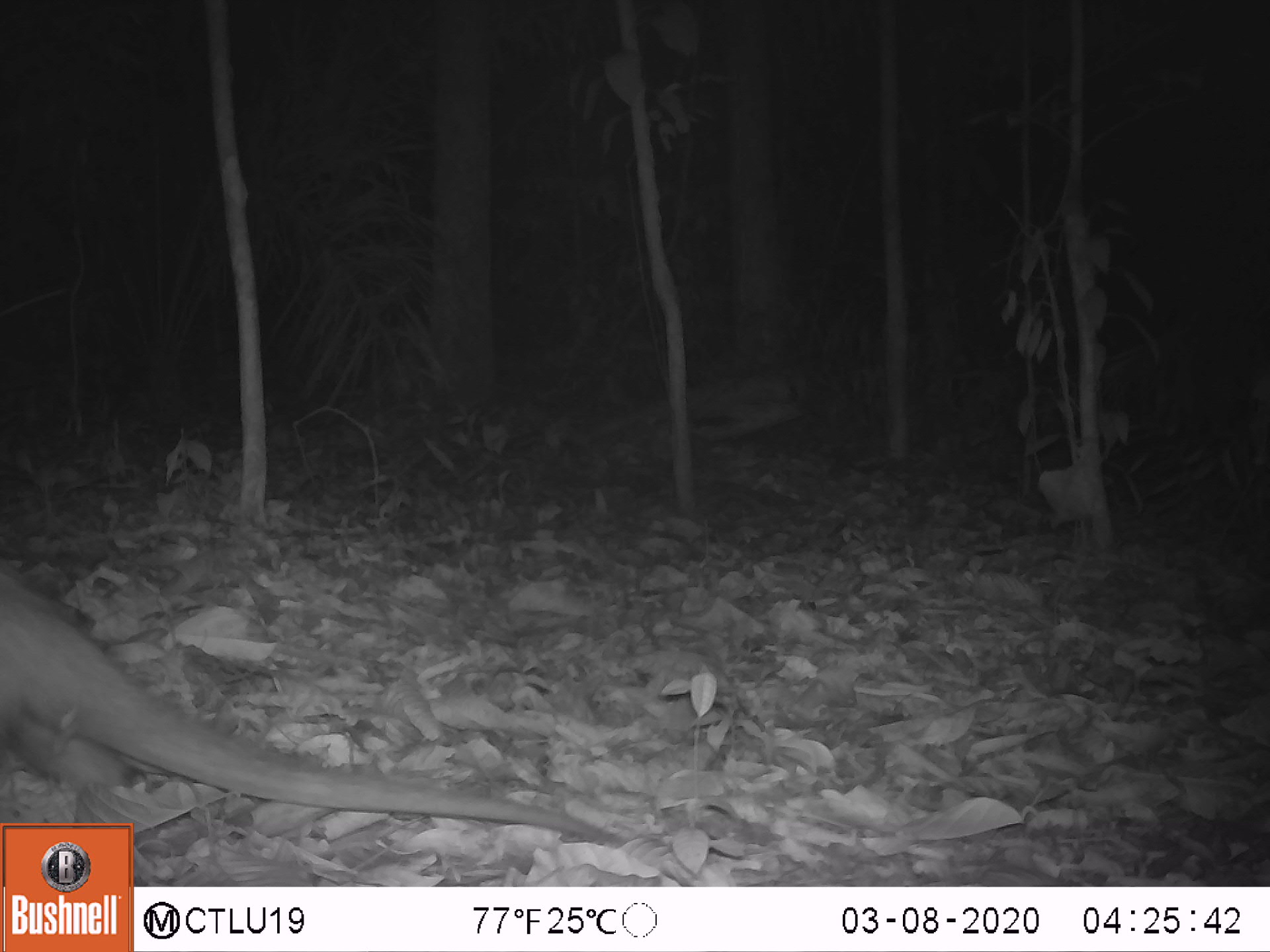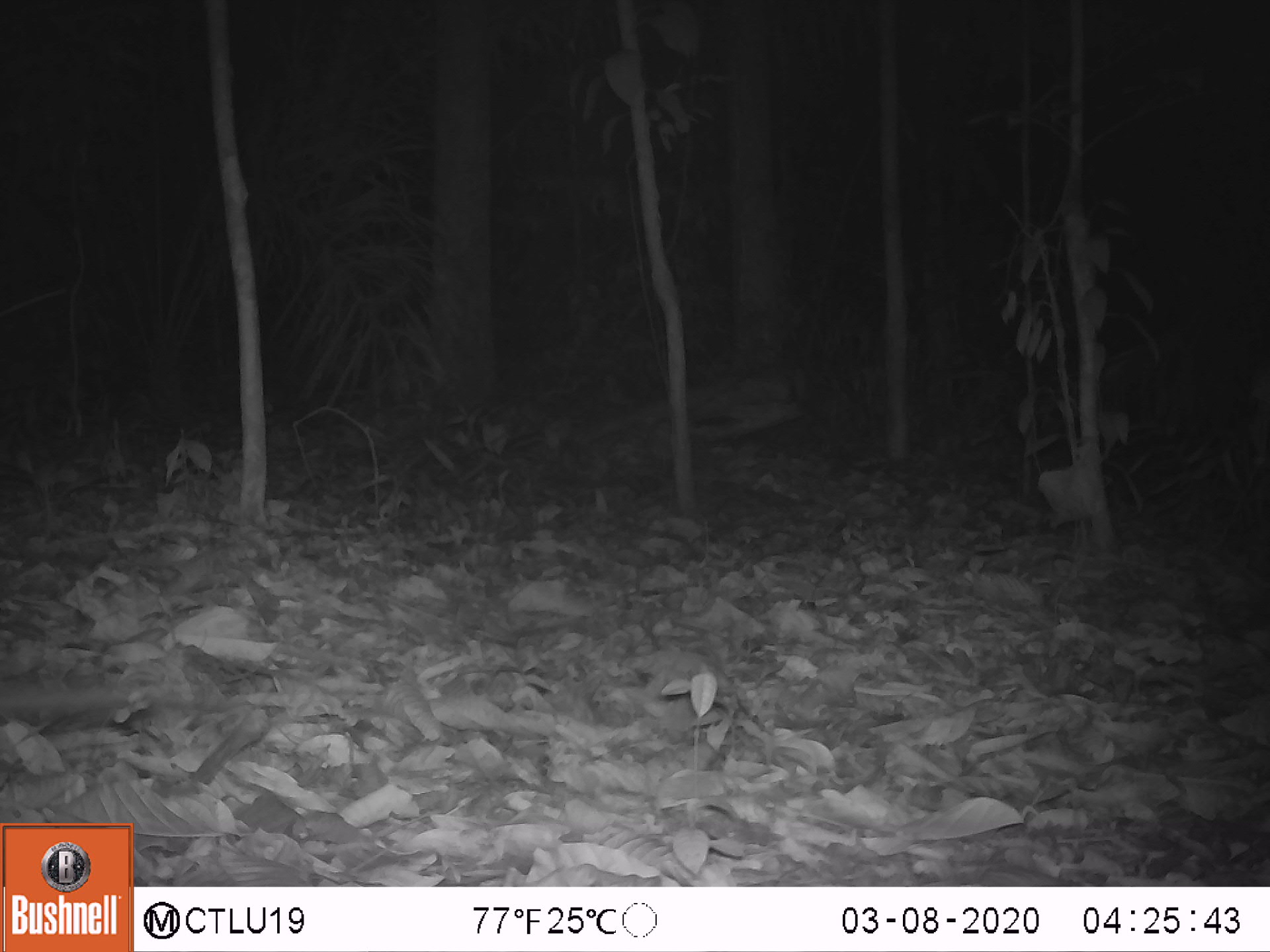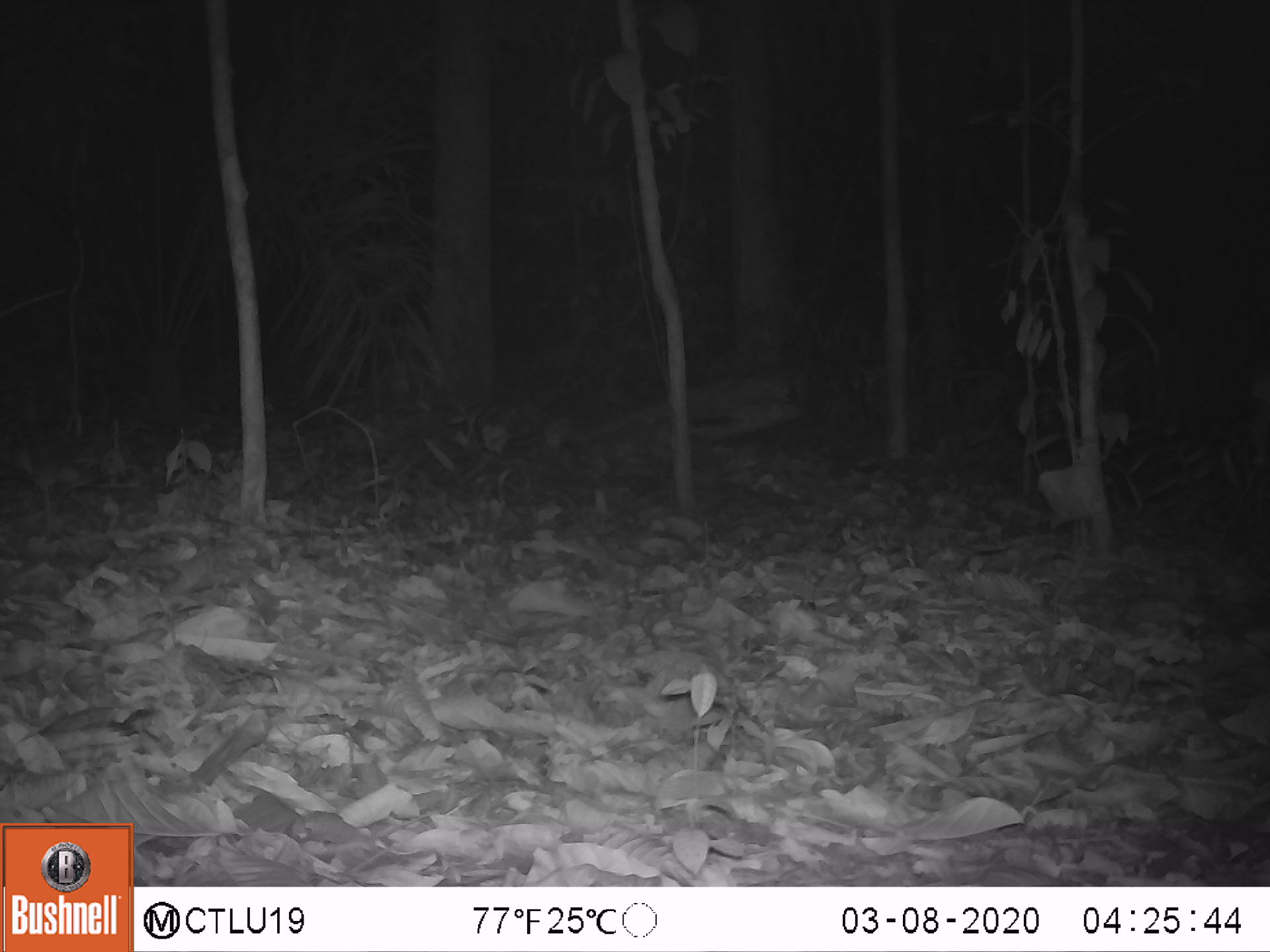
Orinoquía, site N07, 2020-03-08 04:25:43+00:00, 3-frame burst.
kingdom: Animalia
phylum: Chordata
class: Mammalia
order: Pilosa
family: Myrmecophagidae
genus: Tamandua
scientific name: Tamandua tetradactyla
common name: southern tamandua